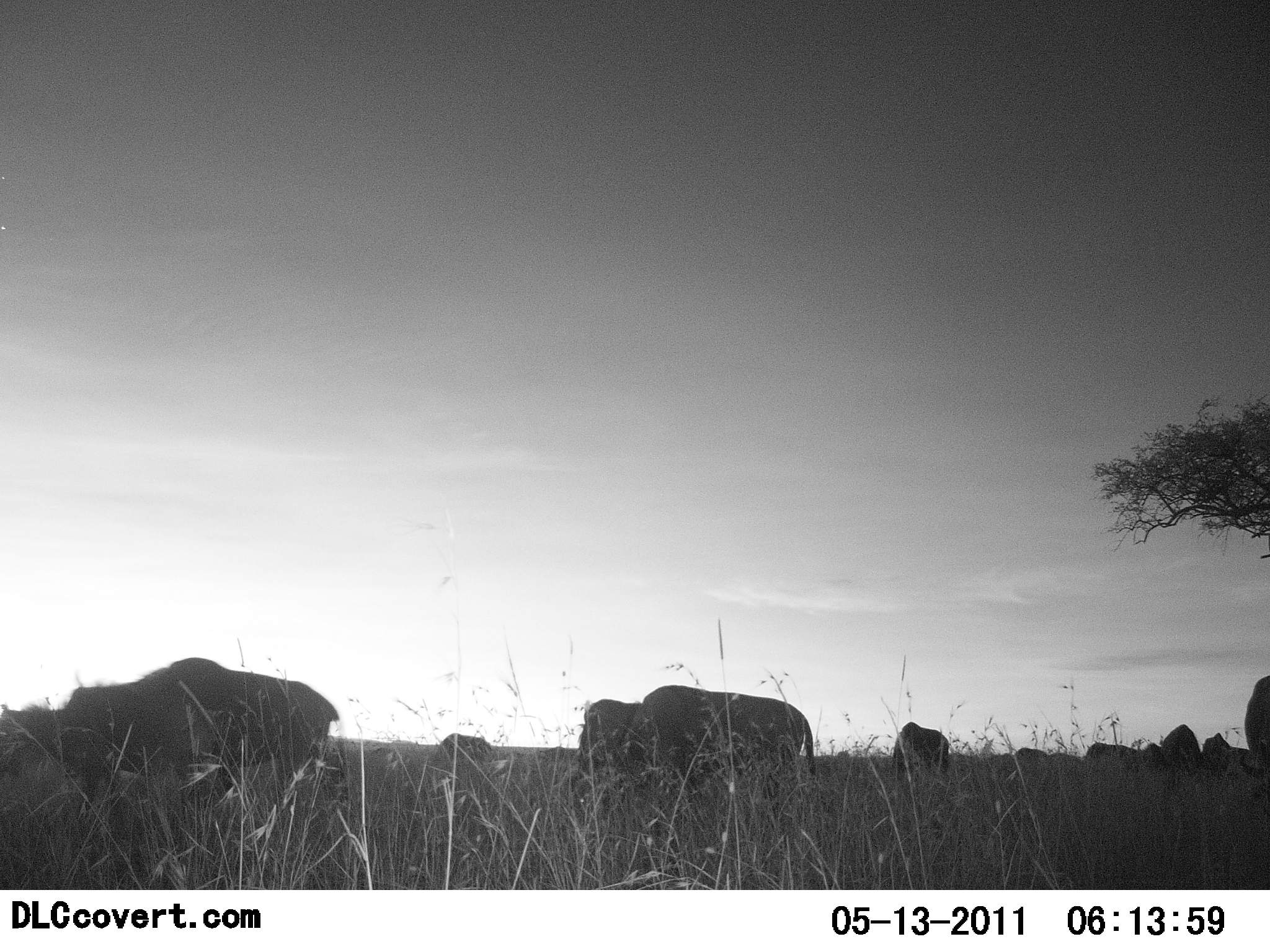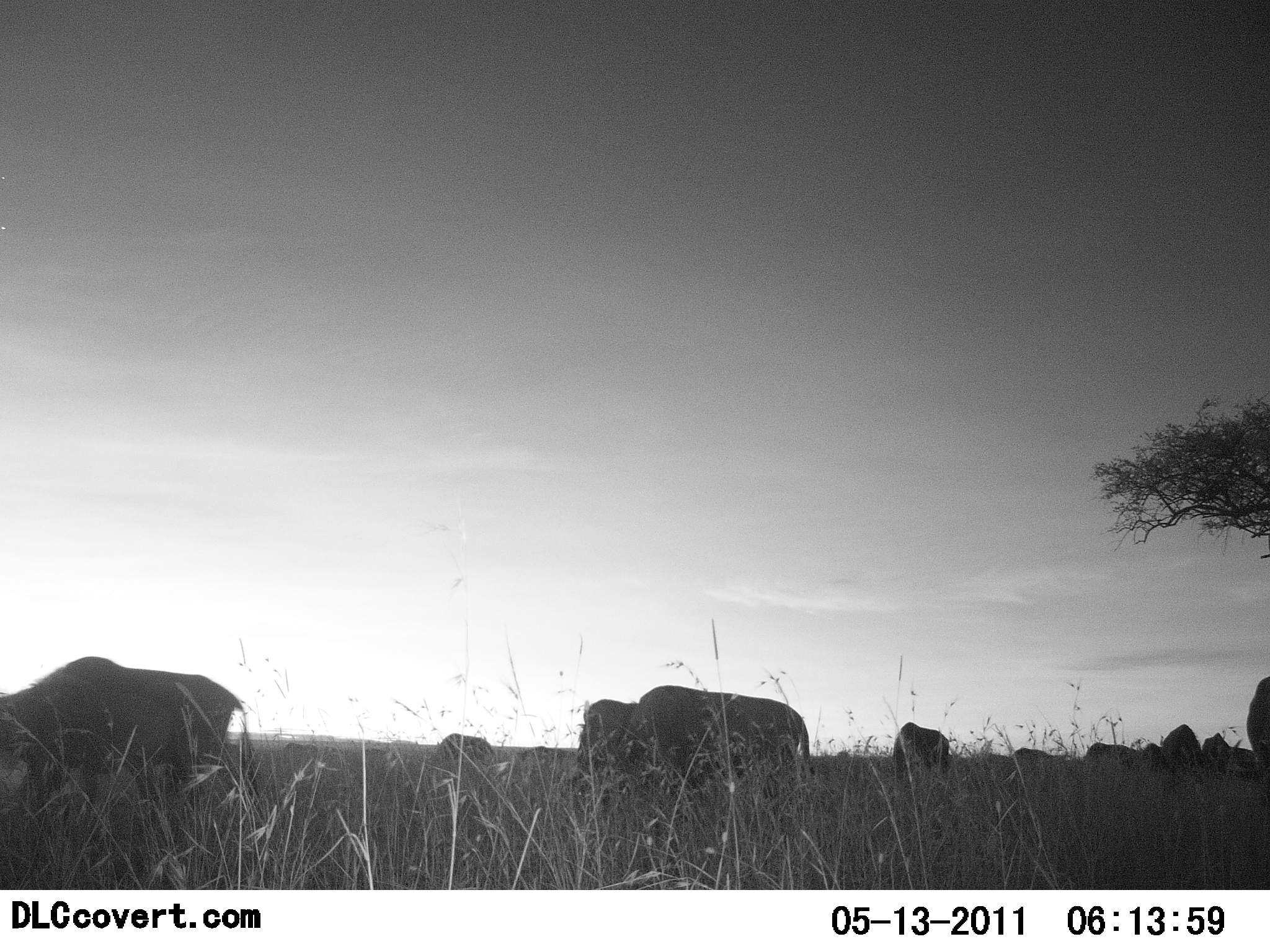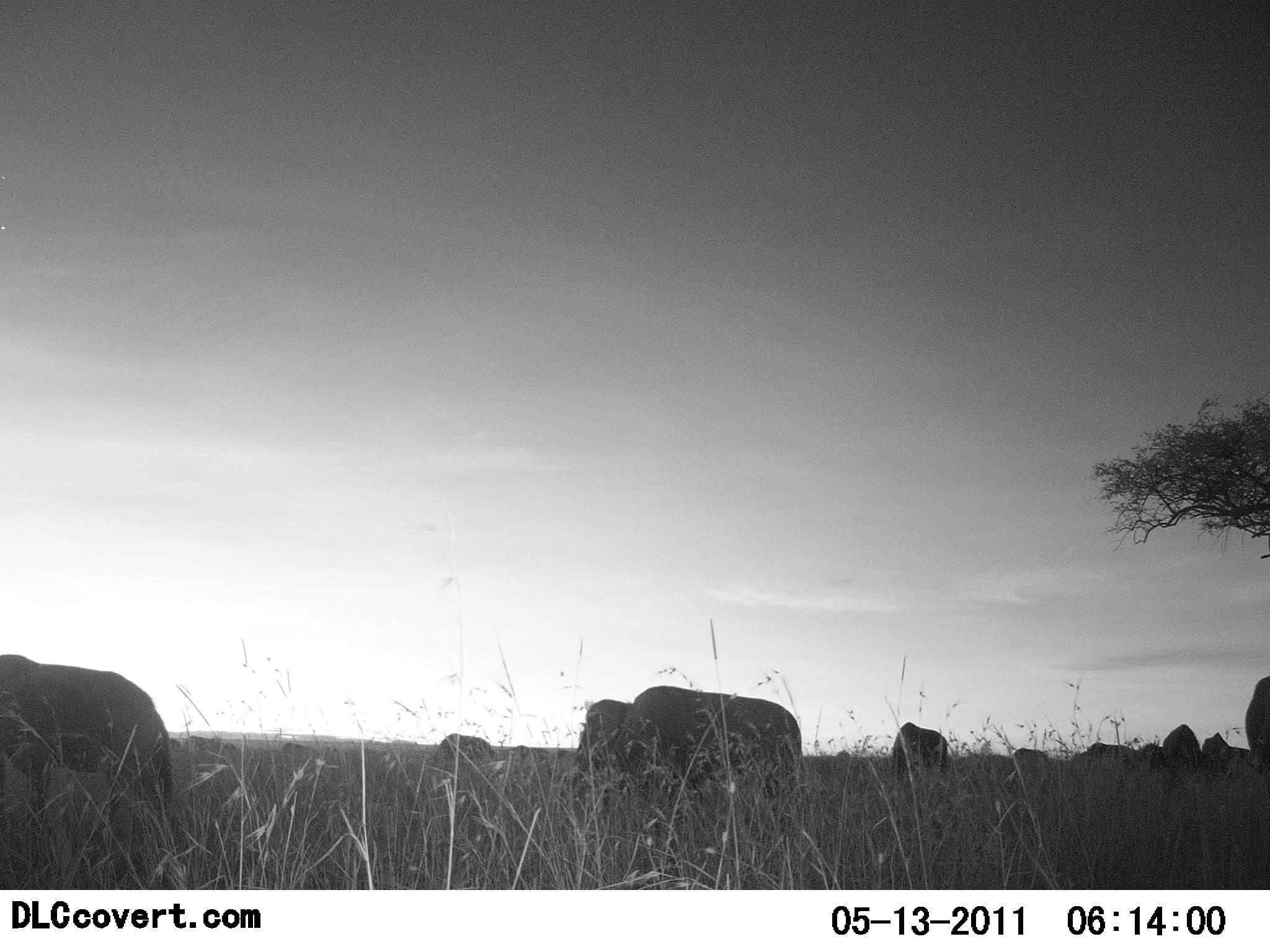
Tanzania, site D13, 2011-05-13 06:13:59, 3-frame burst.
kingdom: Animalia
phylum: Chordata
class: Mammalia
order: Artiodactyla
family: Bovidae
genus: Connochaetes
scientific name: Connochaetes taurinus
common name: blue wildebeest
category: wildebeest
Wildebeest (blue wildebeest) (Connochaetes taurinus), count 11-50. Behavior (volunteer vote fractions): standing 40%, resting 0%, moving 60%, interacting 0%. Young present (vote fraction): 0%. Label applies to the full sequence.